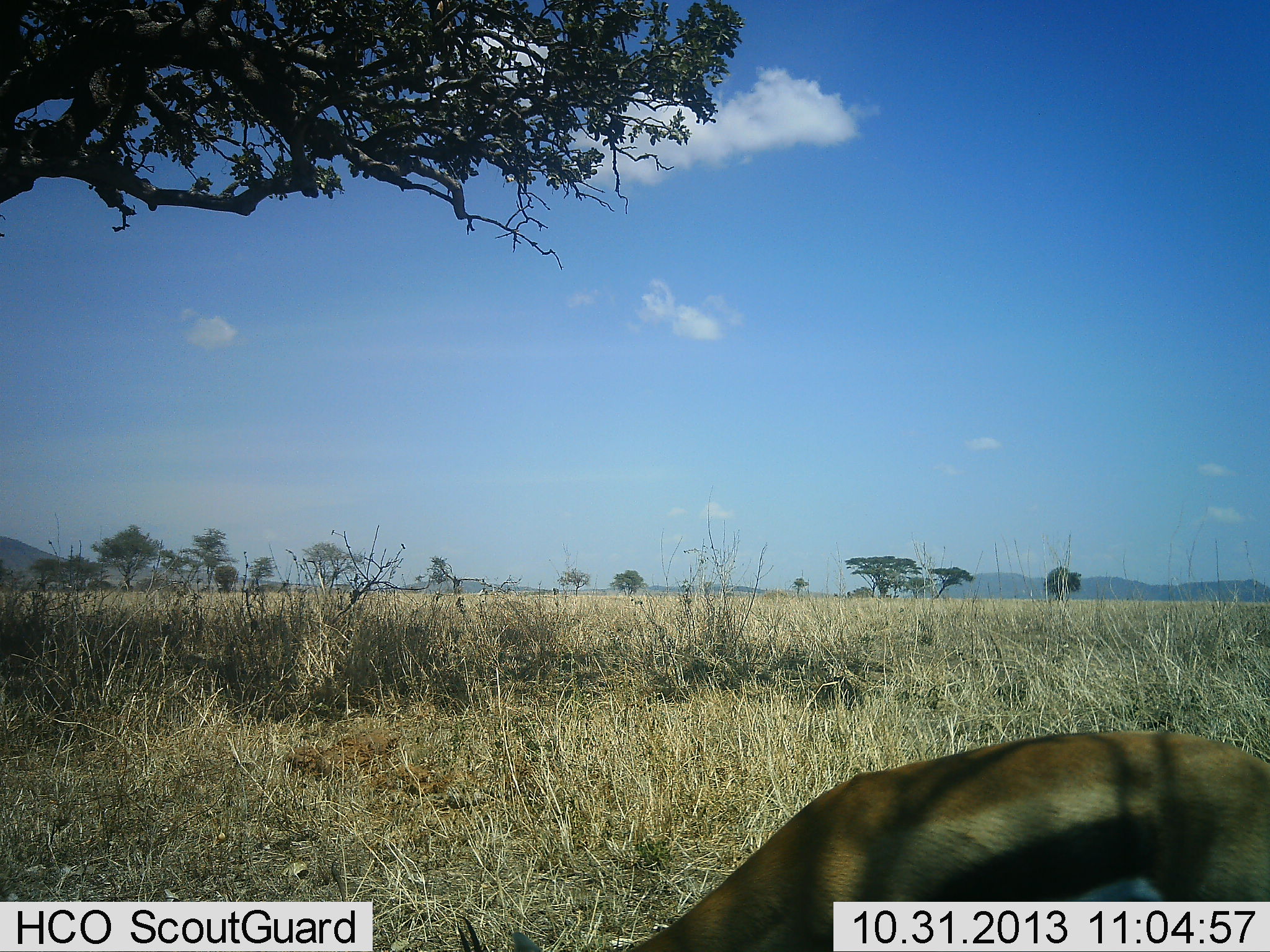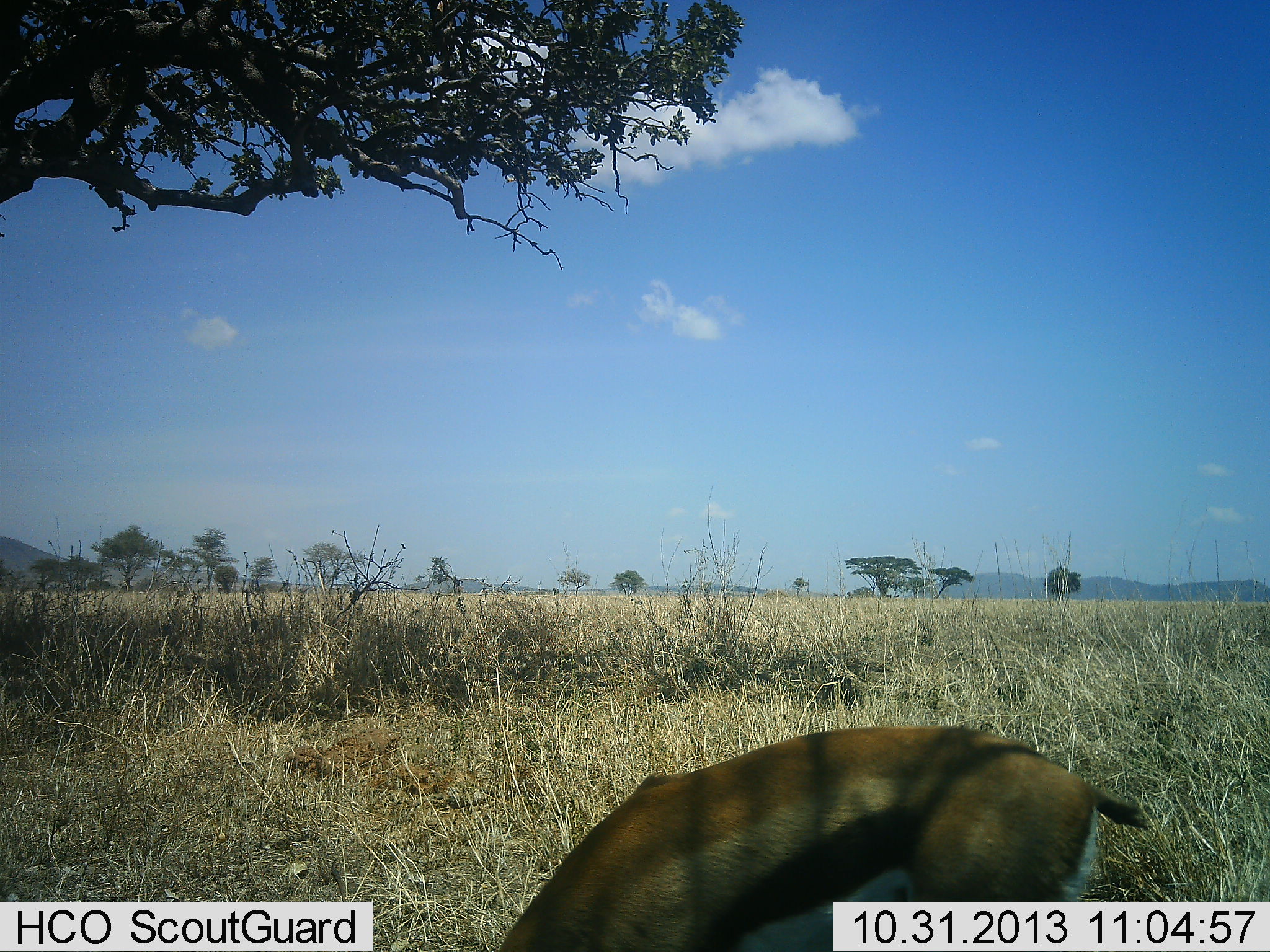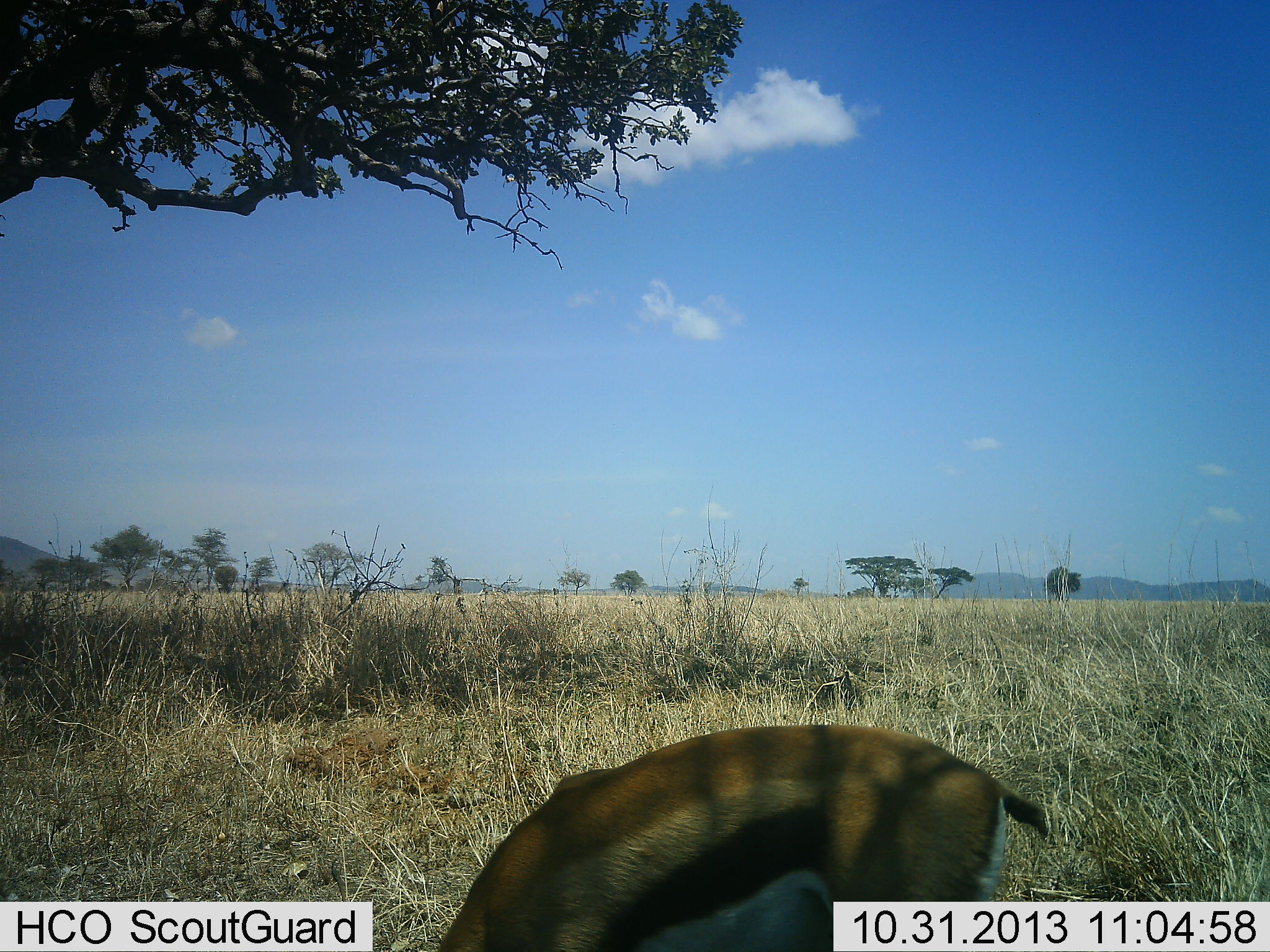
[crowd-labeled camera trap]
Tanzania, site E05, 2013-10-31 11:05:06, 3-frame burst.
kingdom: Animalia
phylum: Chordata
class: Mammalia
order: Artiodactyla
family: Bovidae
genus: Eudorcas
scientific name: Eudorcas thomsonii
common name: thomson's gazelle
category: gazellethomsons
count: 1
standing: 9%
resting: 0%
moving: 18%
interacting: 0%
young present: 0%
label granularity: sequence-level